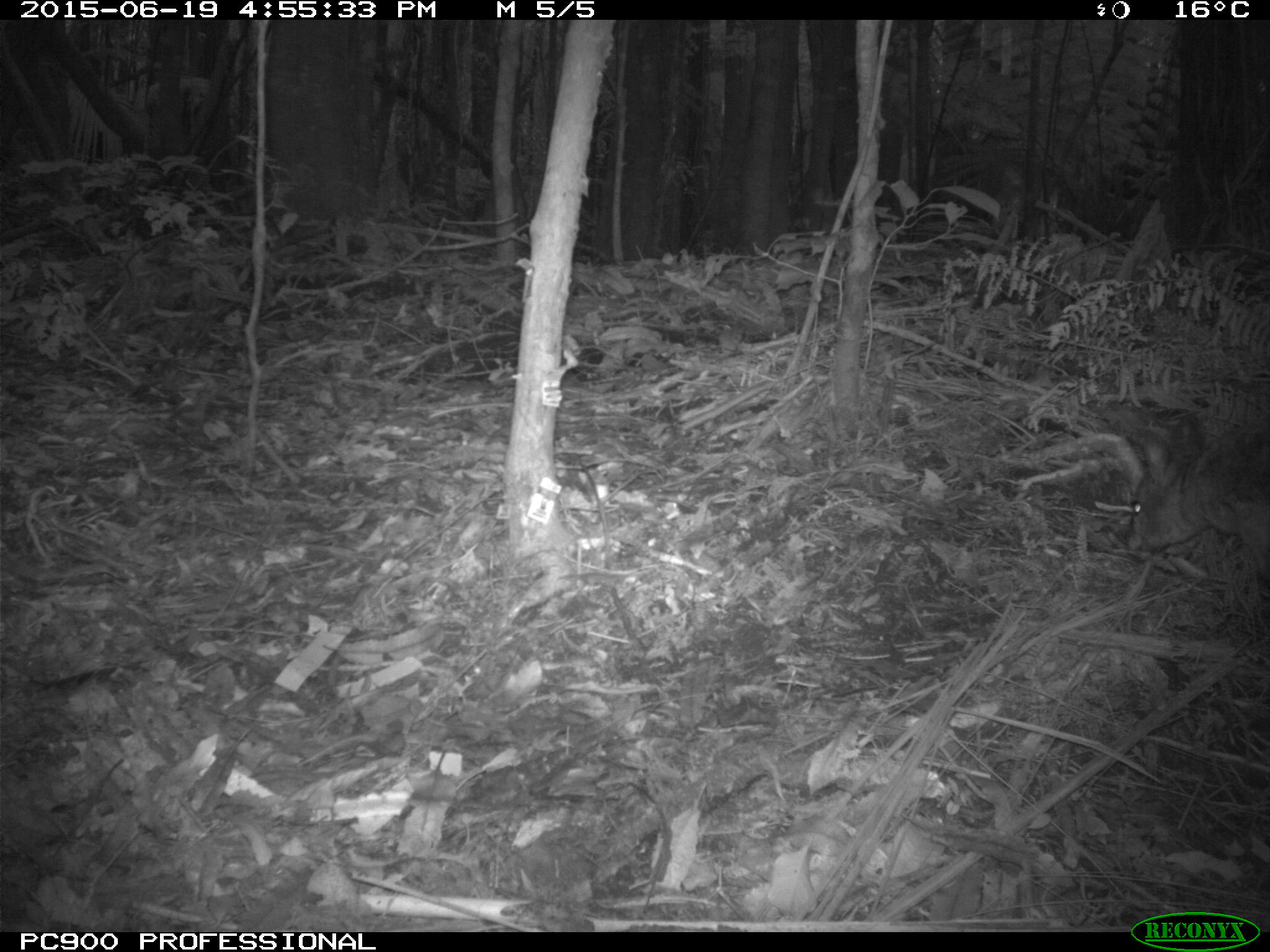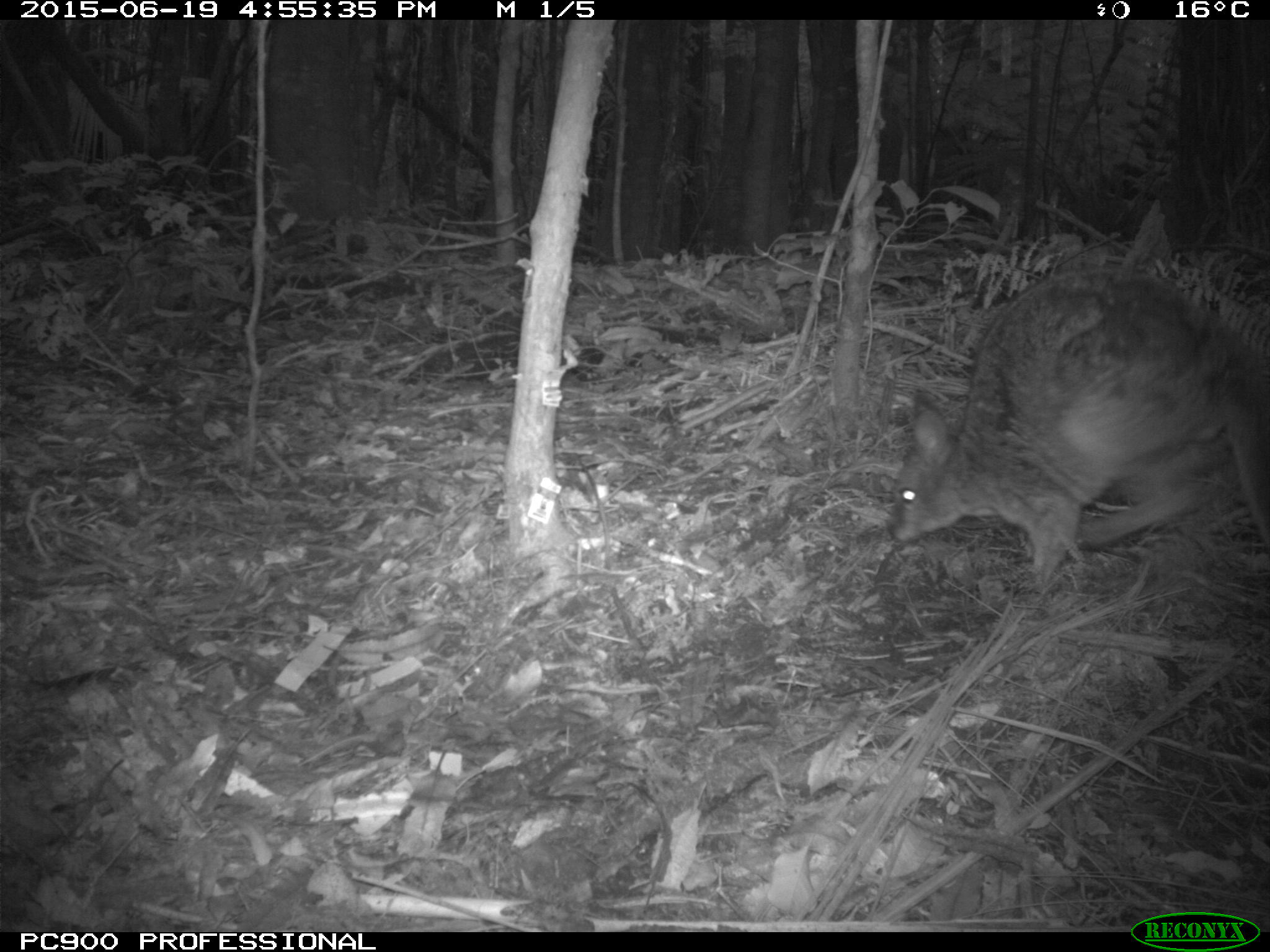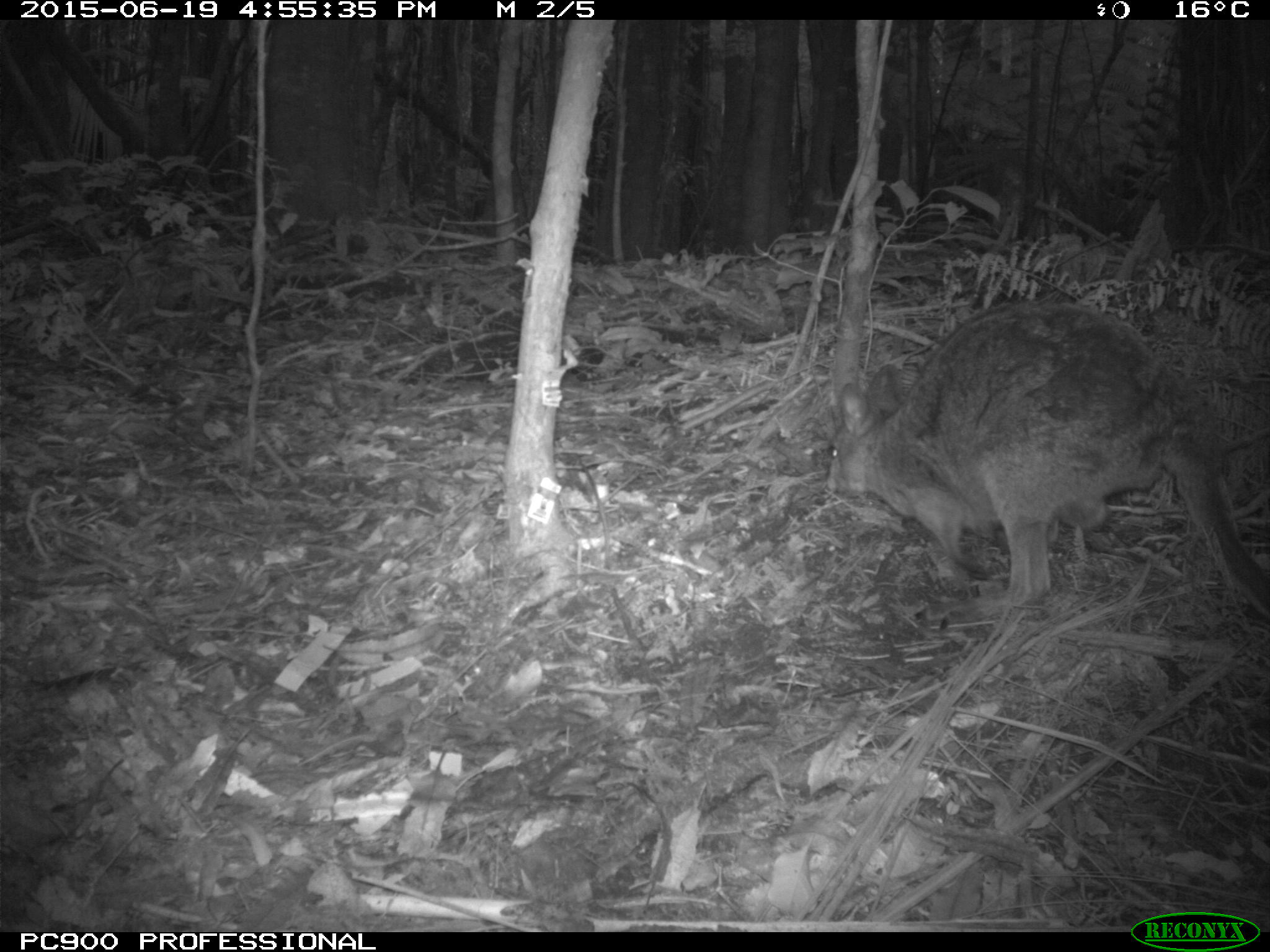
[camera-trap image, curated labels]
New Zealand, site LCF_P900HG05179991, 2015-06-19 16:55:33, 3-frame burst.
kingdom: Animalia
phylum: Chordata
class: Mammalia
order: Diprotodontia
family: Macropodidae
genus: Notamacropus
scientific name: Notamacropus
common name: wallaby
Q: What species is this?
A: Wallaby (Notamacropus).